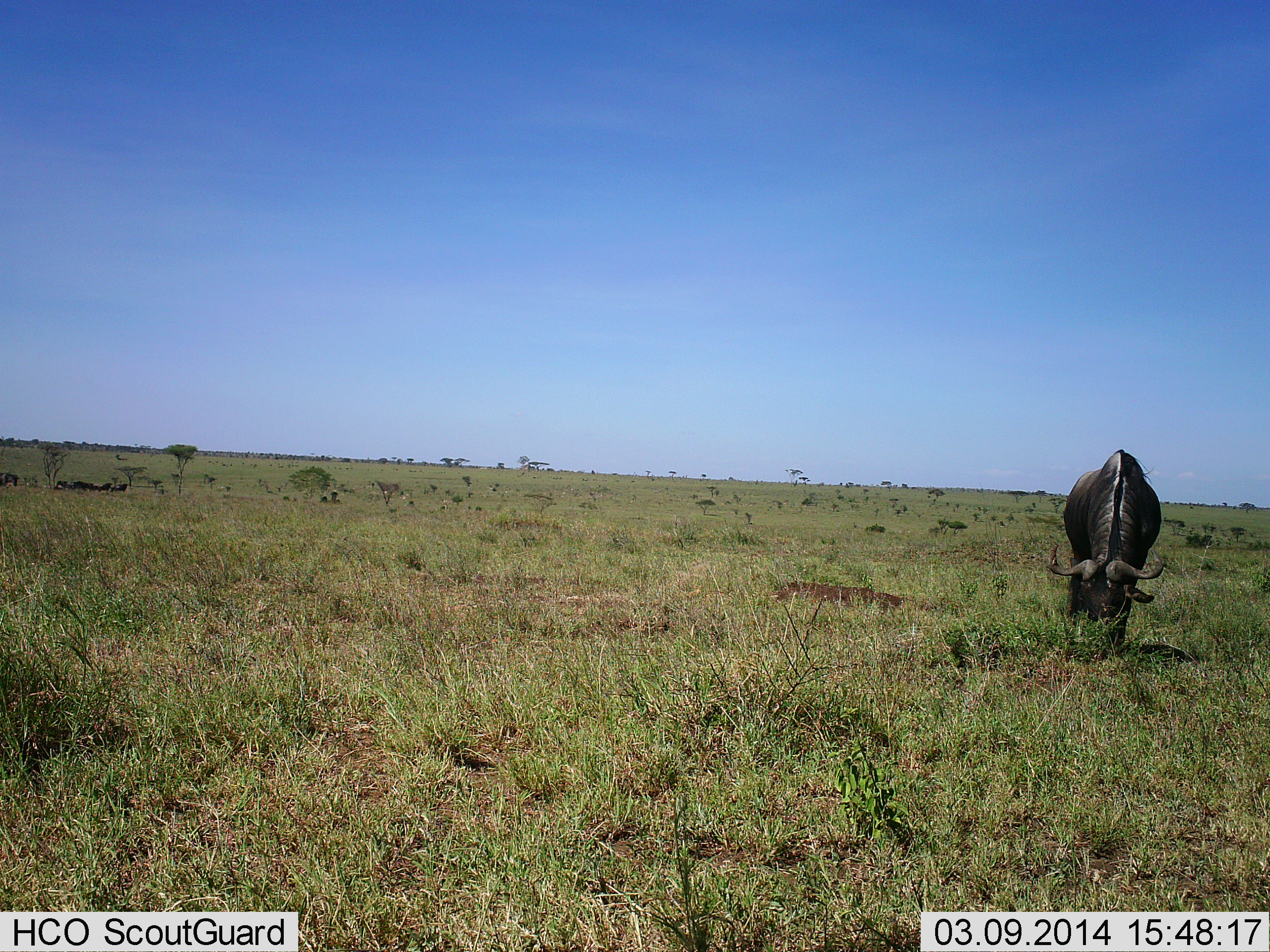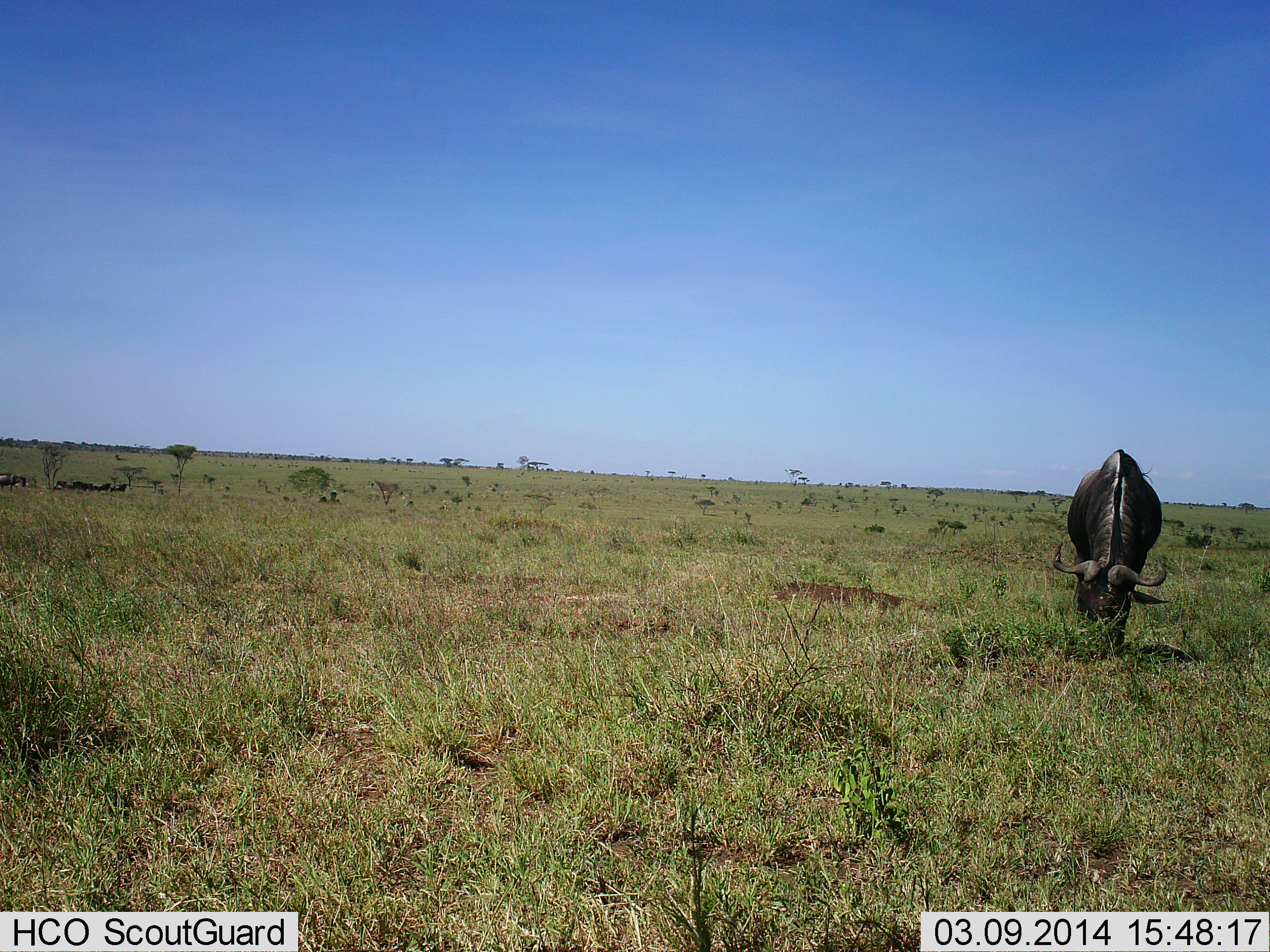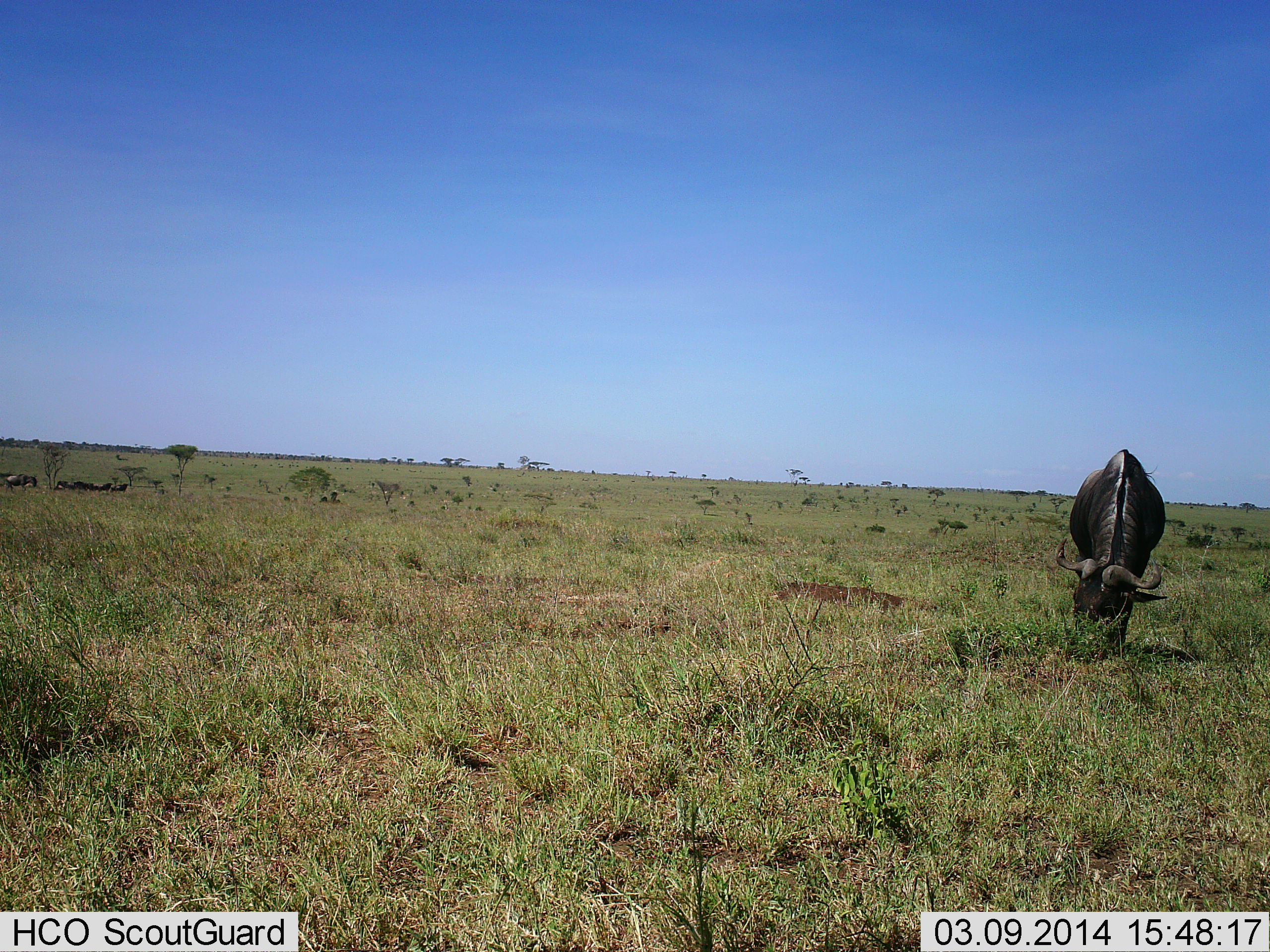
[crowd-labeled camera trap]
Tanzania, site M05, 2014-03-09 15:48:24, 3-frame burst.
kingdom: Animalia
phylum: Chordata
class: Mammalia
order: Artiodactyla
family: Bovidae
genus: Connochaetes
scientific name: Connochaetes taurinus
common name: blue wildebeest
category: wildebeest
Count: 1.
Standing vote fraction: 19%.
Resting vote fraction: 5%.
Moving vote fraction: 19%.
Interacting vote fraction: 0%.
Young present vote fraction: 0%.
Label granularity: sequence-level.